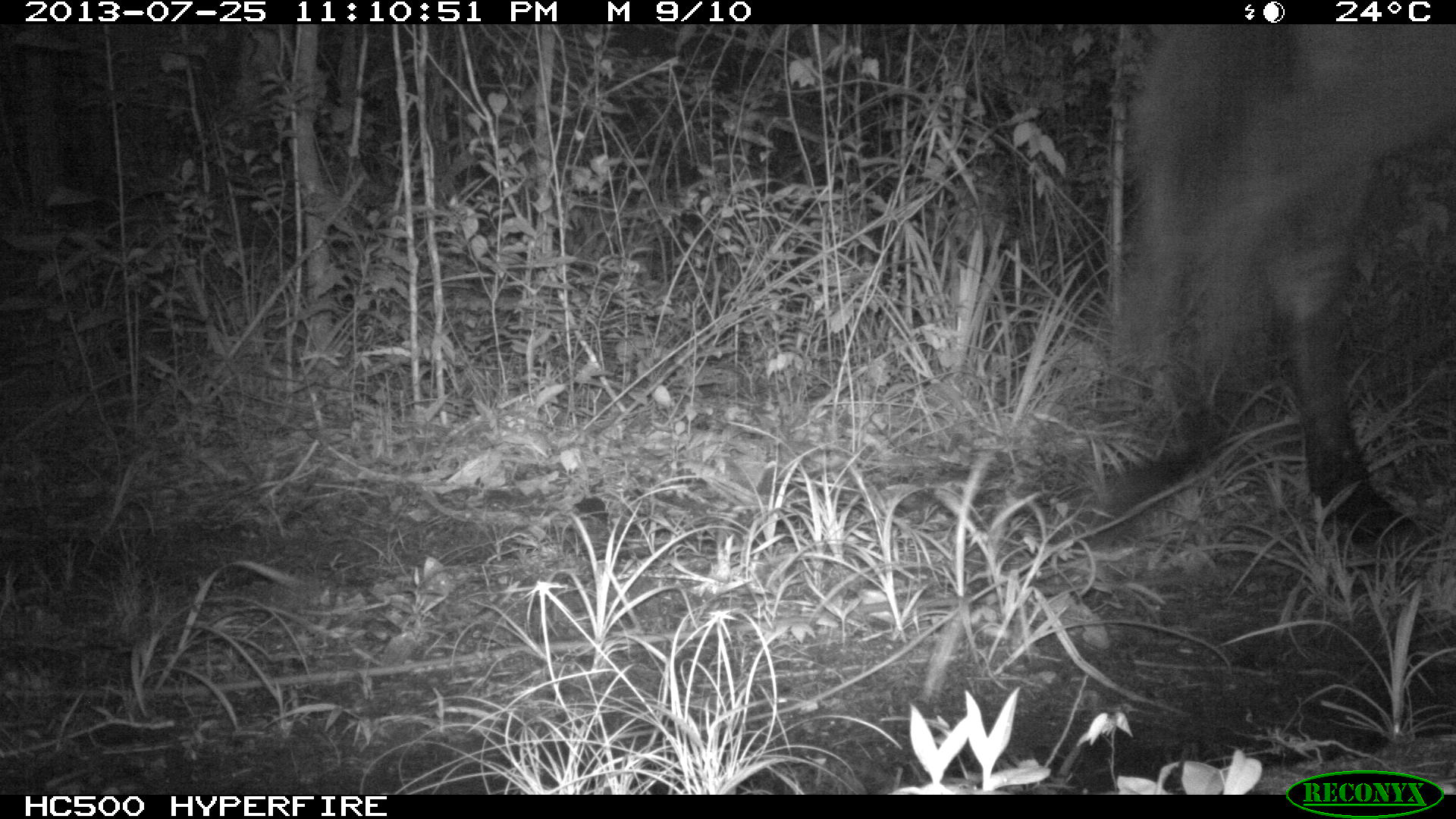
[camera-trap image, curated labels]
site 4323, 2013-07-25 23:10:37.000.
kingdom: Animalia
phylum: Chordata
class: Mammalia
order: Perissodactyla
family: Equidae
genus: Equus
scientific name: Equus ferus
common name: wild horse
Equus ferus (wild horse), count 2.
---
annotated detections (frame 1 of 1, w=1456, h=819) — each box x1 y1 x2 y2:
equus ferus: 1085 21 1455 548